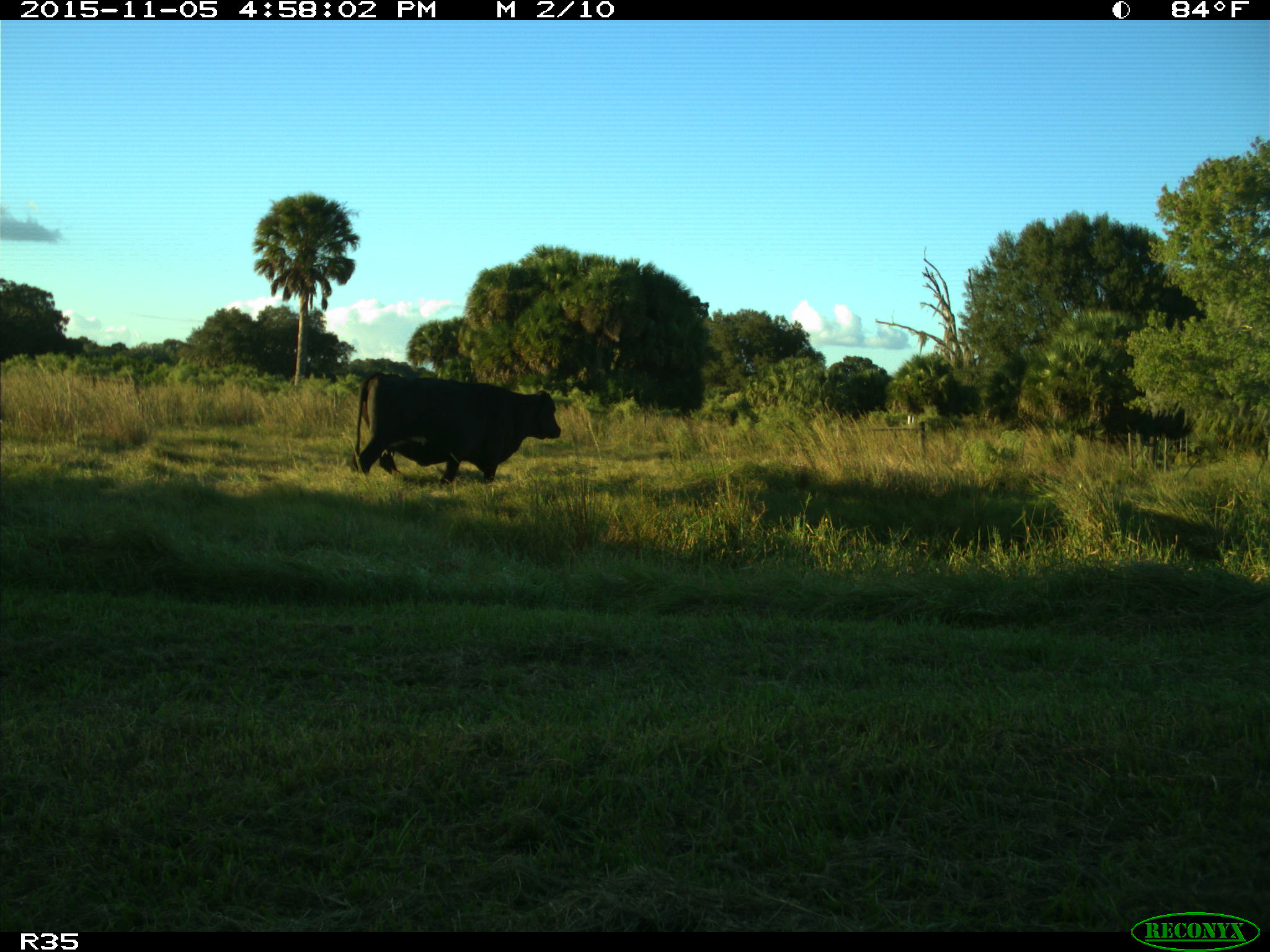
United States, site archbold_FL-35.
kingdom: Animalia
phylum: Chordata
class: Mammalia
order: Artiodactyla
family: Bovidae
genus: Bos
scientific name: Bos taurus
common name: domestic cow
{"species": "Bos taurus (domestic cow)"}